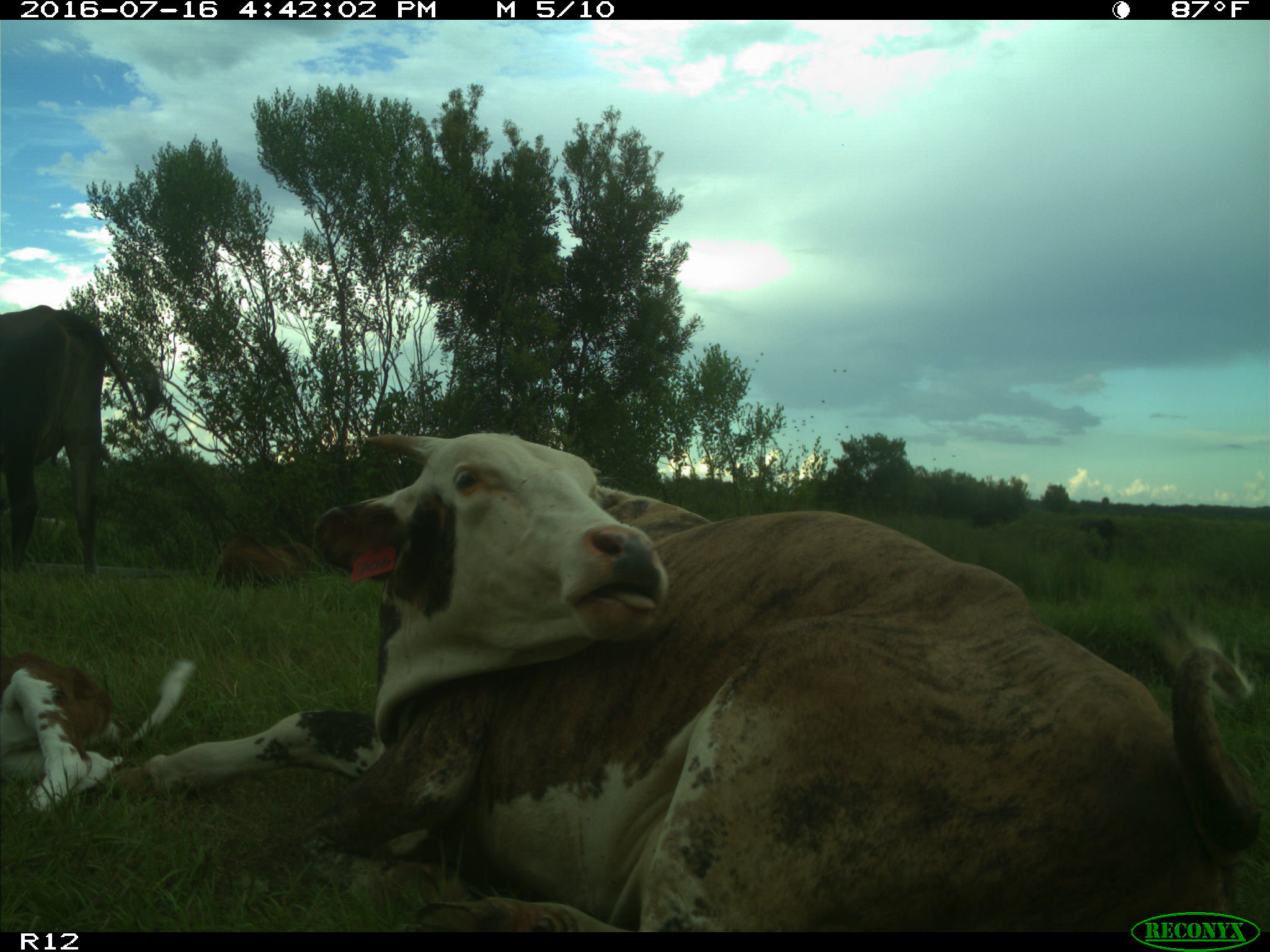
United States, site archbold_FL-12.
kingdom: Animalia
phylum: Chordata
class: Mammalia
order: Artiodactyla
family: Bovidae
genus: Bos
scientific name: Bos taurus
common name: domestic cow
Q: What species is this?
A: Bos taurus (domestic cow).